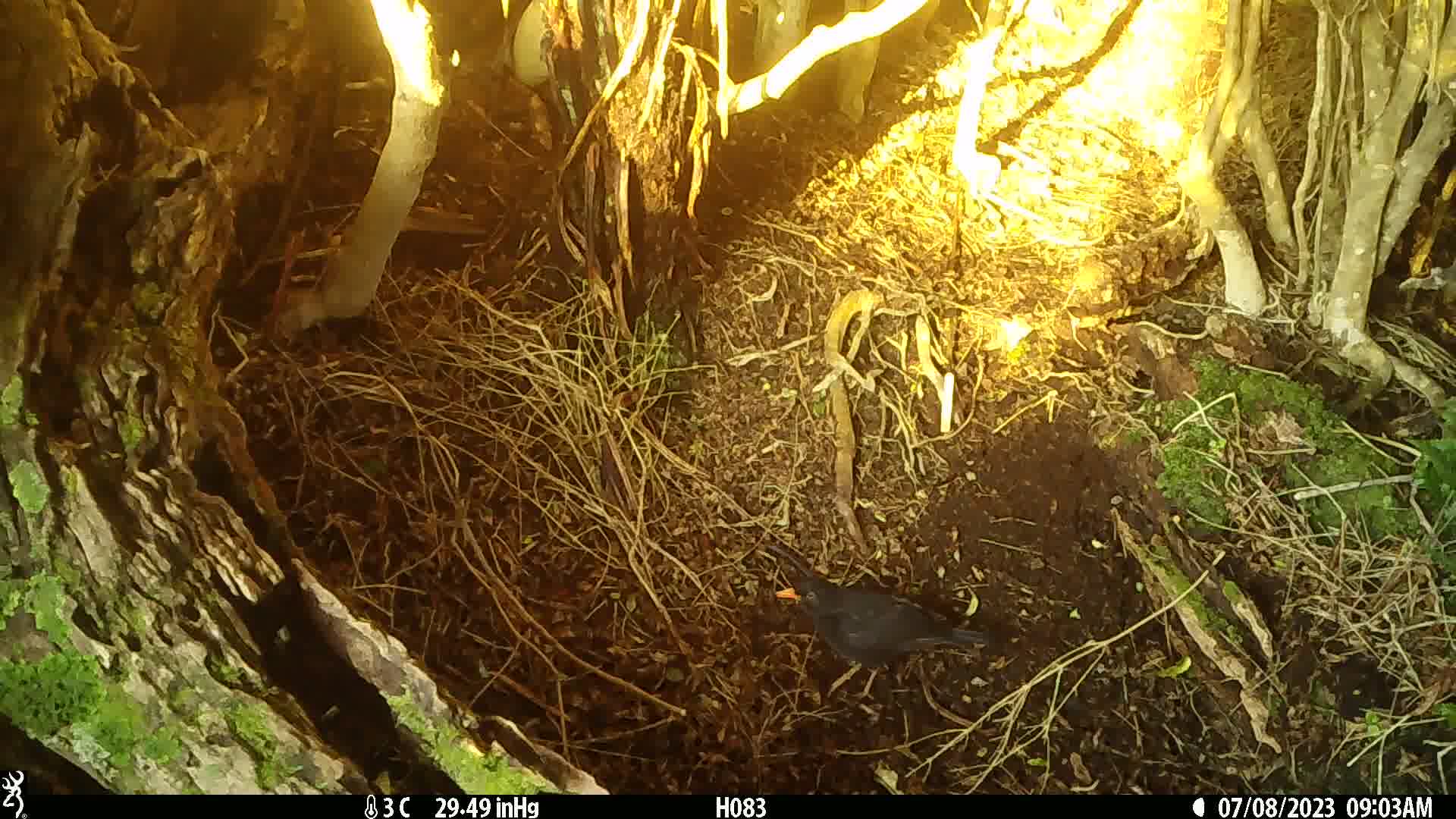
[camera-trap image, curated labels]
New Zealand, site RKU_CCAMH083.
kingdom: Animalia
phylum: Chordata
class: Aves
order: Passeriformes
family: Turdidae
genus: Turdus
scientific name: Turdus merula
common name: eurasian blackbird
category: blackbird